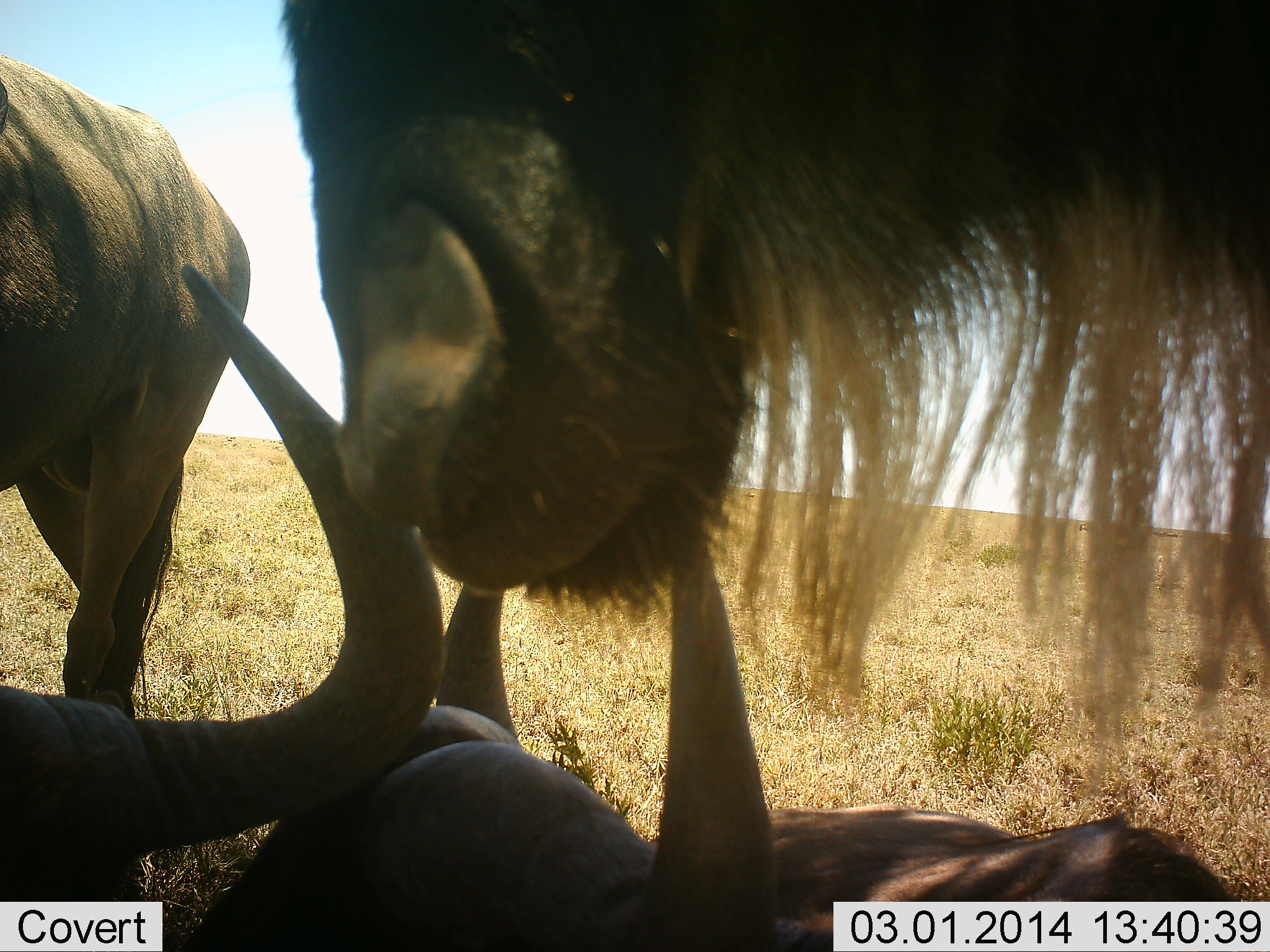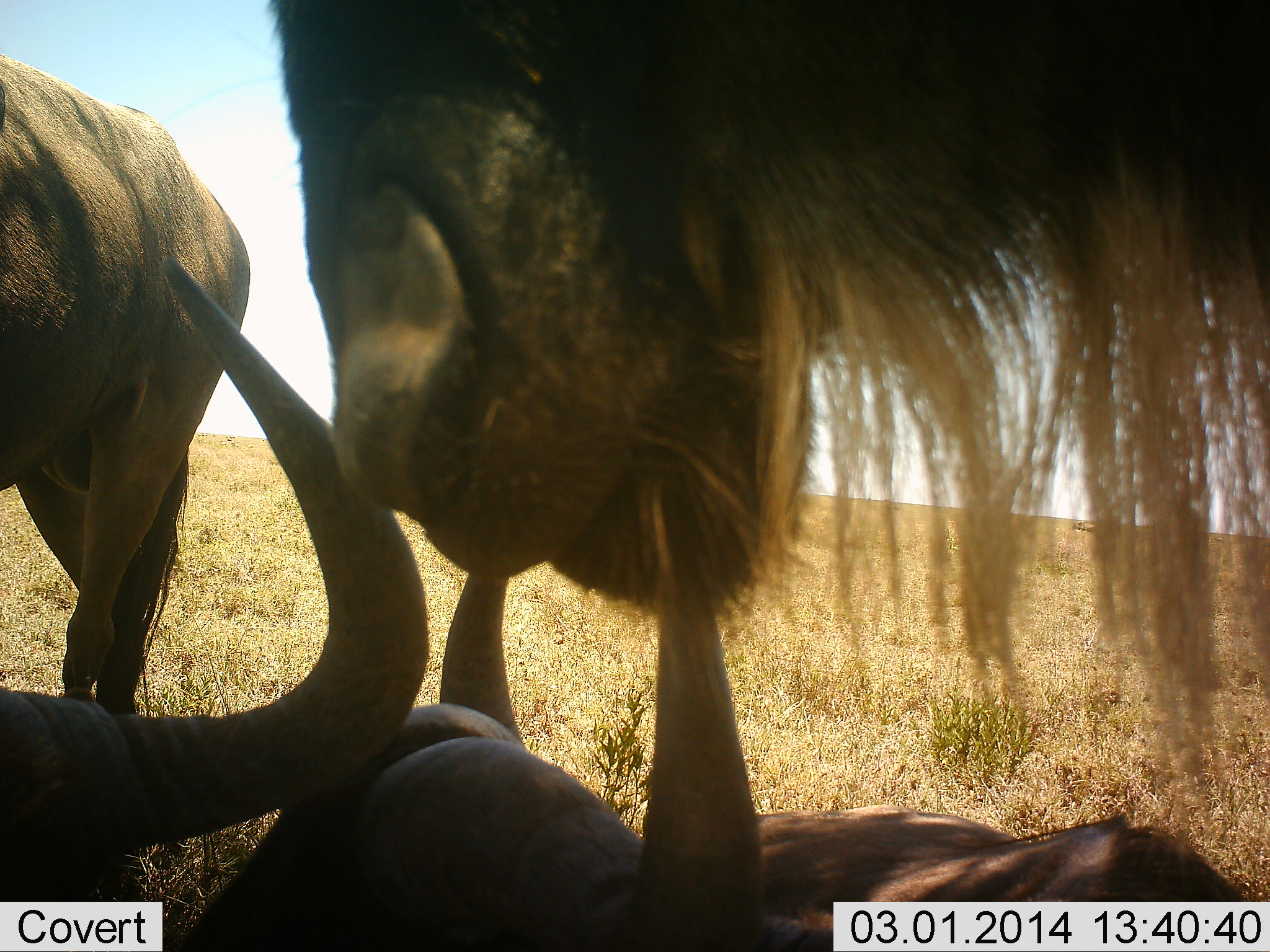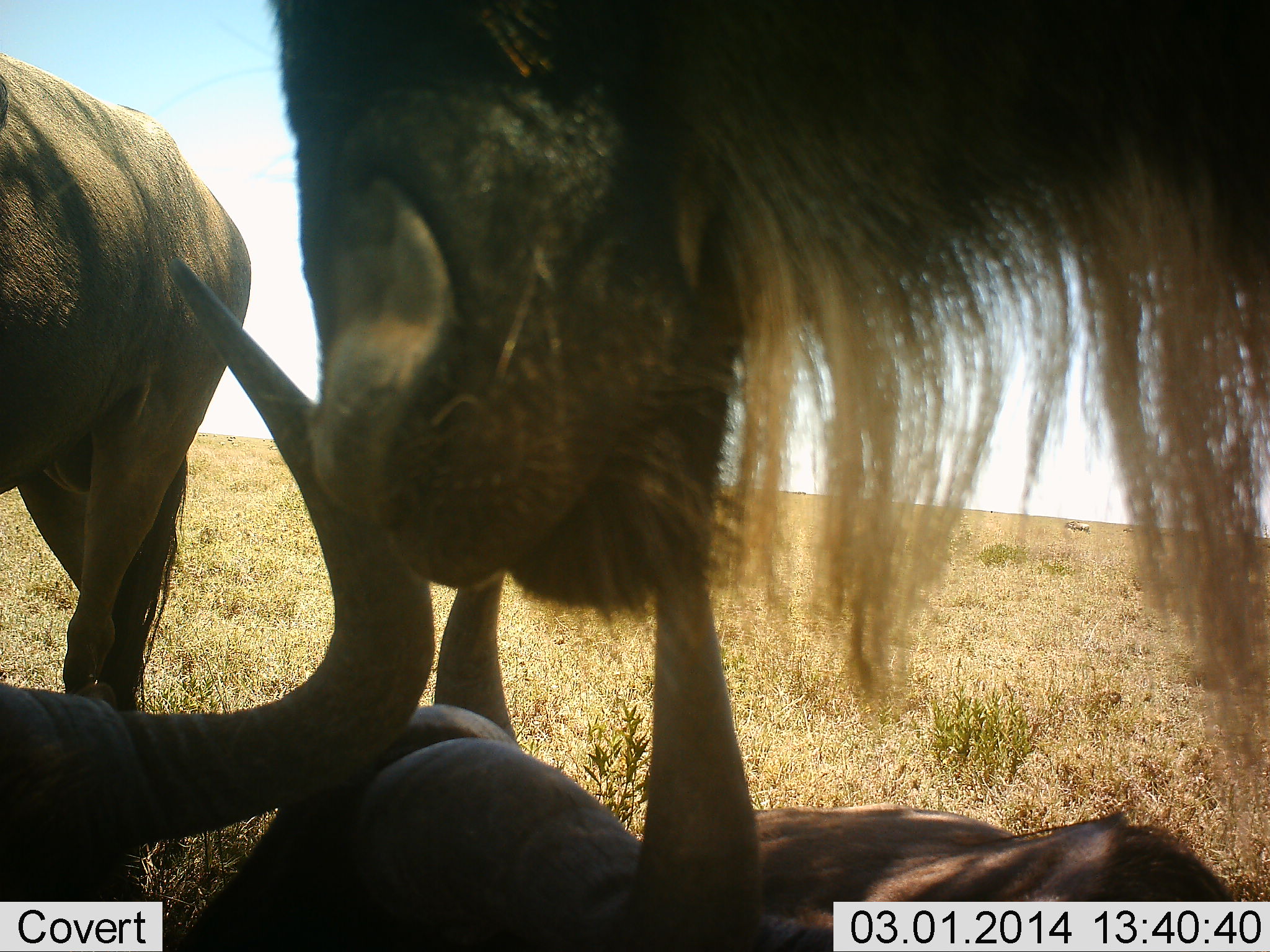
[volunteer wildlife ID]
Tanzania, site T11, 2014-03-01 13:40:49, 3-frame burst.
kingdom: Animalia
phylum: Chordata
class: Mammalia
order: Artiodactyla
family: Bovidae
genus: Connochaetes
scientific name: Connochaetes taurinus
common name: blue wildebeest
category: wildebeest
Wildebeest (blue wildebeest) (Connochaetes taurinus), count 4. Behavior (volunteer vote fractions): standing 60%, resting 100%, moving 0%, interacting 0%. Young present (vote fraction): 0%. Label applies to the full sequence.